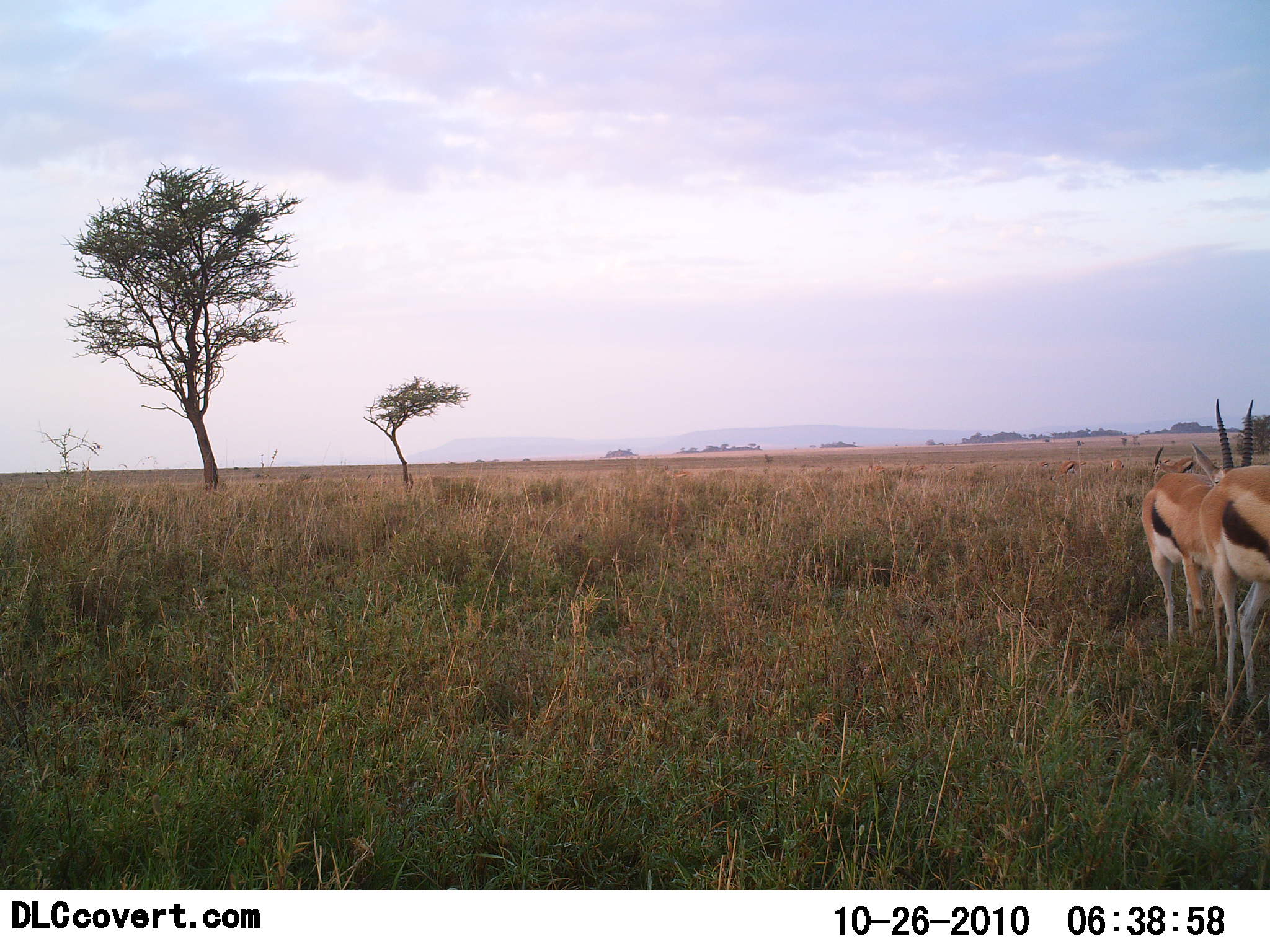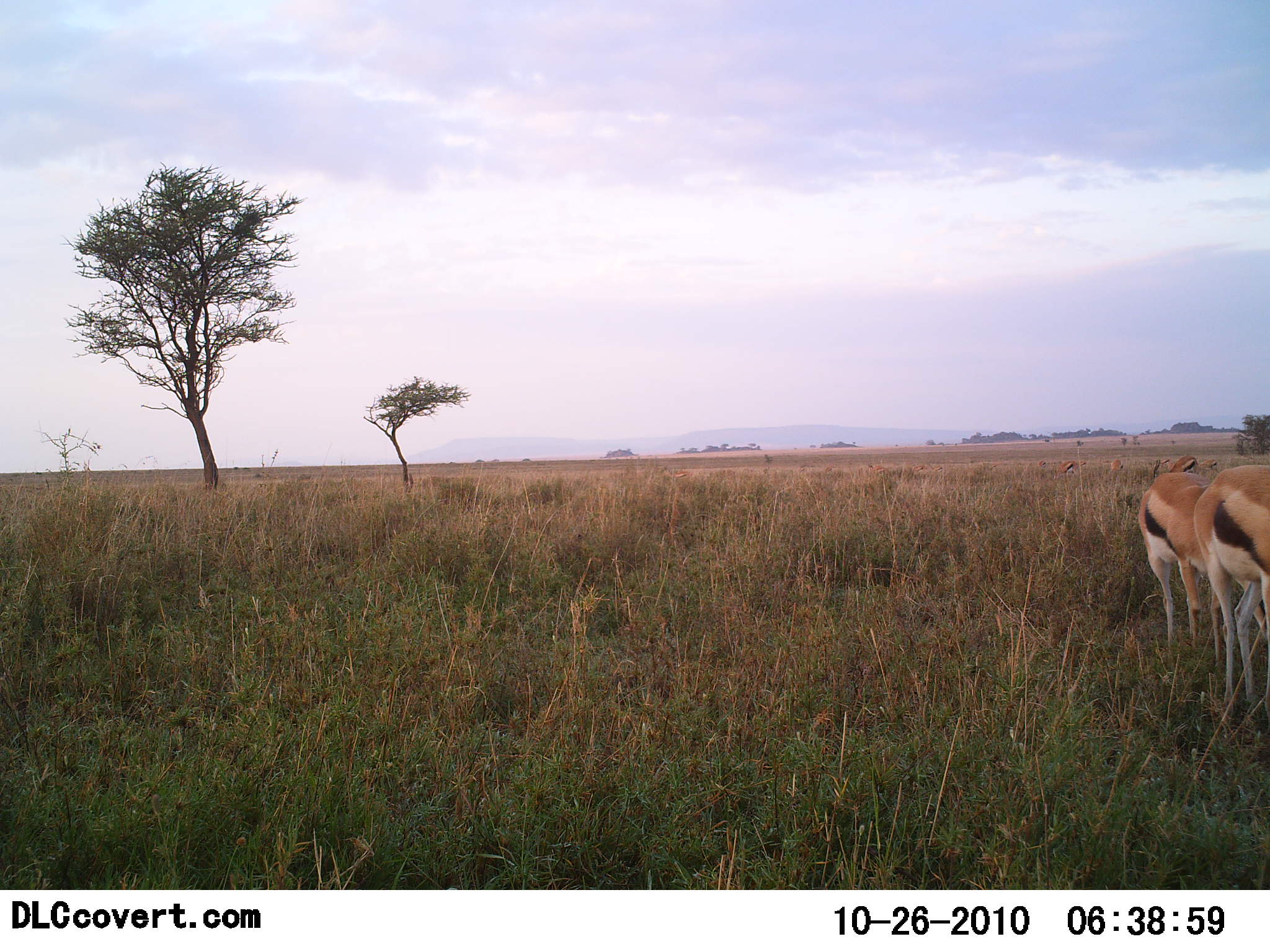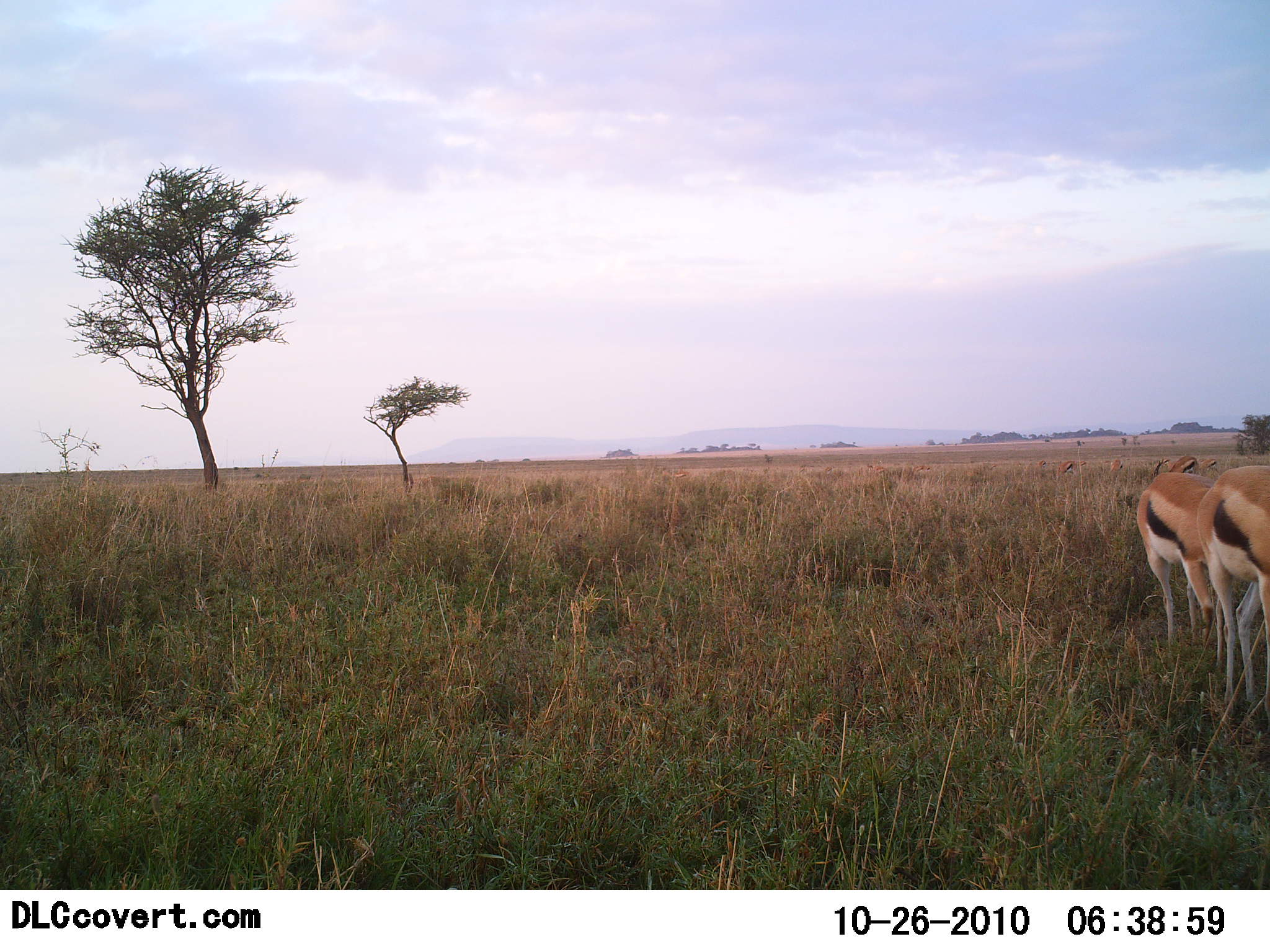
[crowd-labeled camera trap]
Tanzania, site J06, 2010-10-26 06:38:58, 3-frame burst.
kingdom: Animalia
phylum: Chordata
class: Mammalia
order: Artiodactyla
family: Bovidae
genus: Eudorcas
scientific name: Eudorcas thomsonii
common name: thomson's gazelle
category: gazellethomsons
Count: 3.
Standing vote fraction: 59%.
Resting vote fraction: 6%.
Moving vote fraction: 12%.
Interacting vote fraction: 0%.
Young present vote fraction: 6%.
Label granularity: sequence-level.